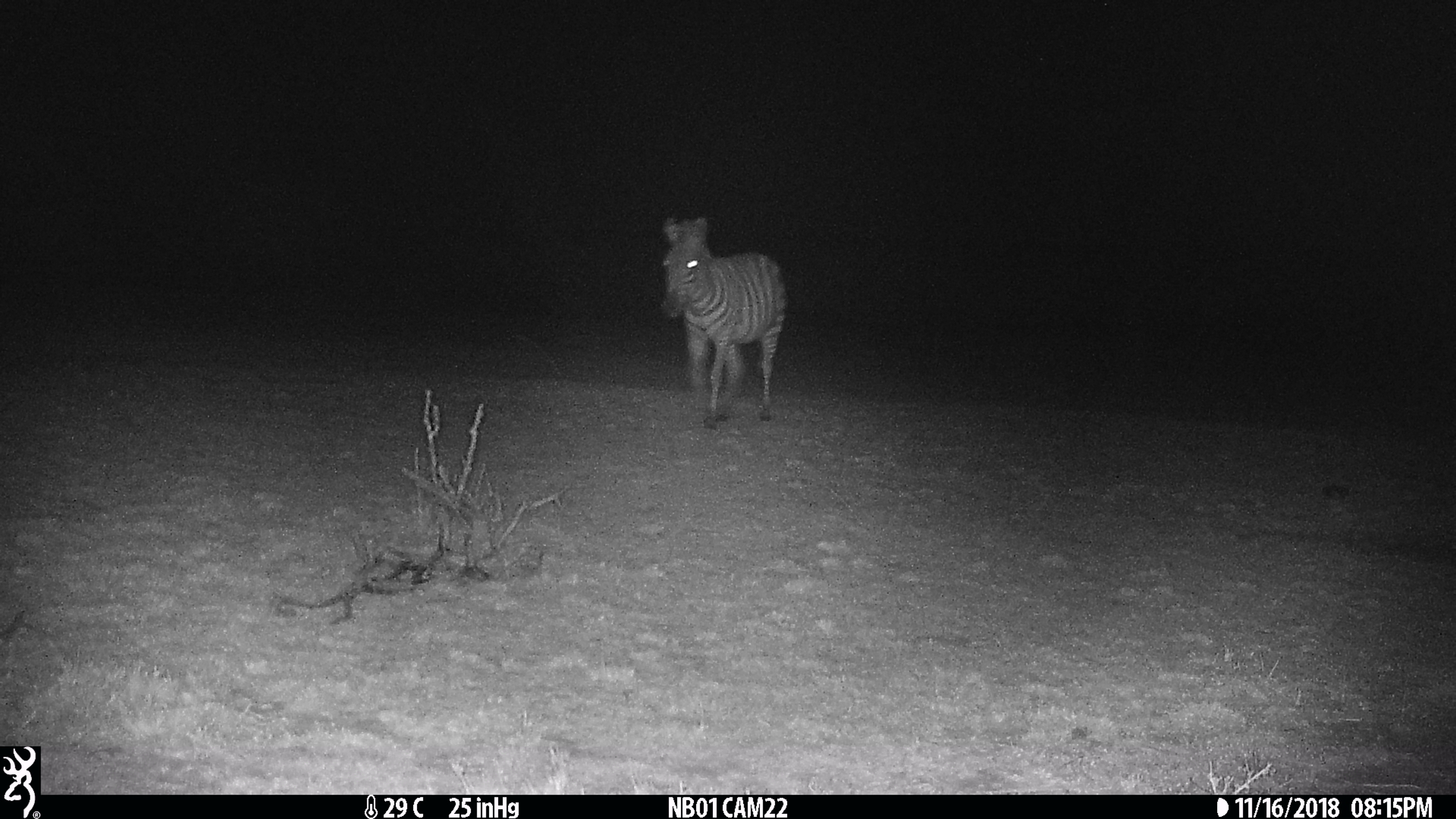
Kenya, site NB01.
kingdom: Animalia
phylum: Chordata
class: Mammalia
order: Perissodactyla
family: Equidae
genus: Equus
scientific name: Equus quagga burchellii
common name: burchell's zebra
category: zebra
Zebra (burchell's zebra) (Equus quagga burchellii).